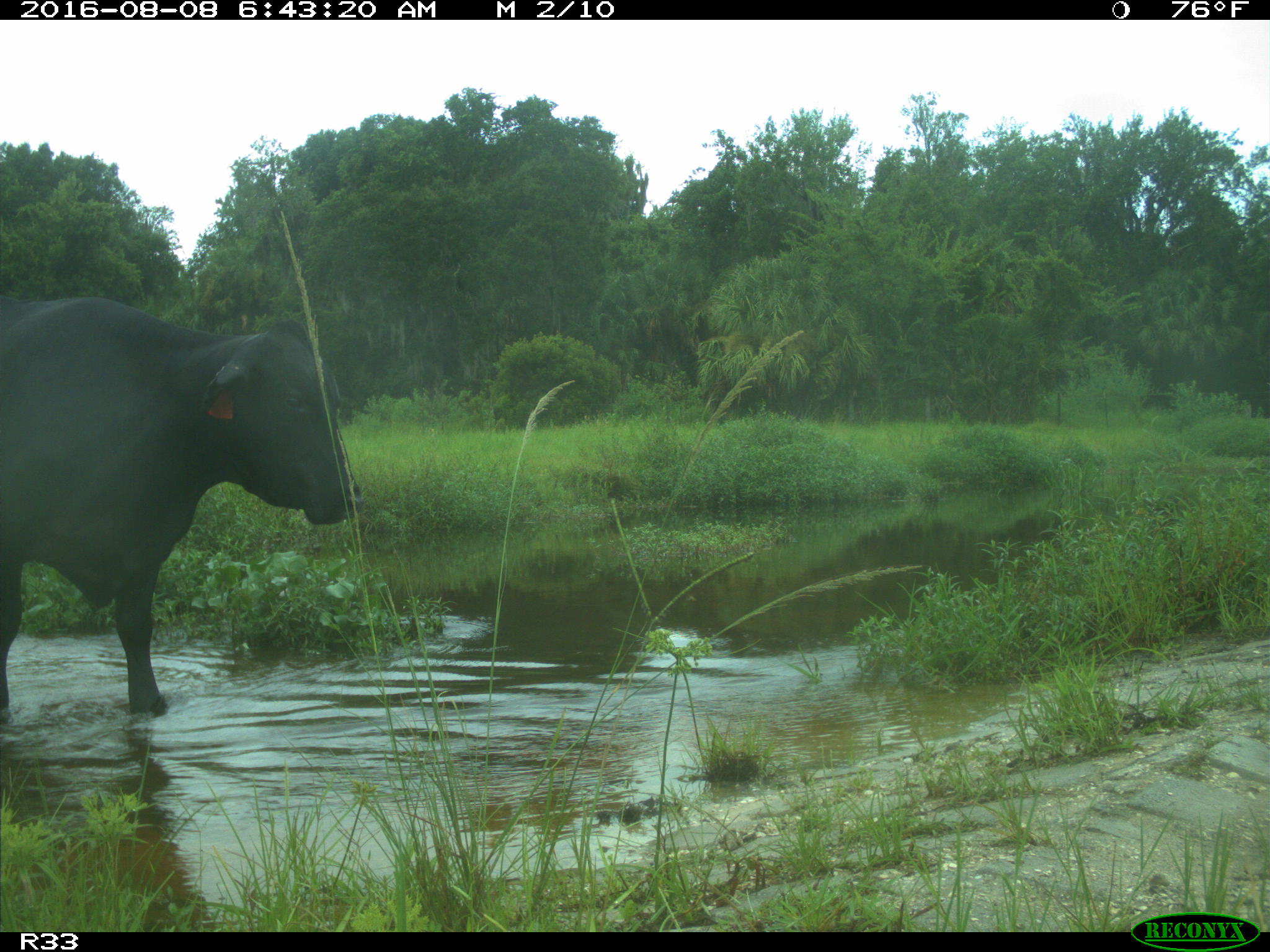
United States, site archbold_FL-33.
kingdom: Animalia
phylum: Chordata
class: Mammalia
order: Artiodactyla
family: Bovidae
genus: Bos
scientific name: Bos taurus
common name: domestic cow